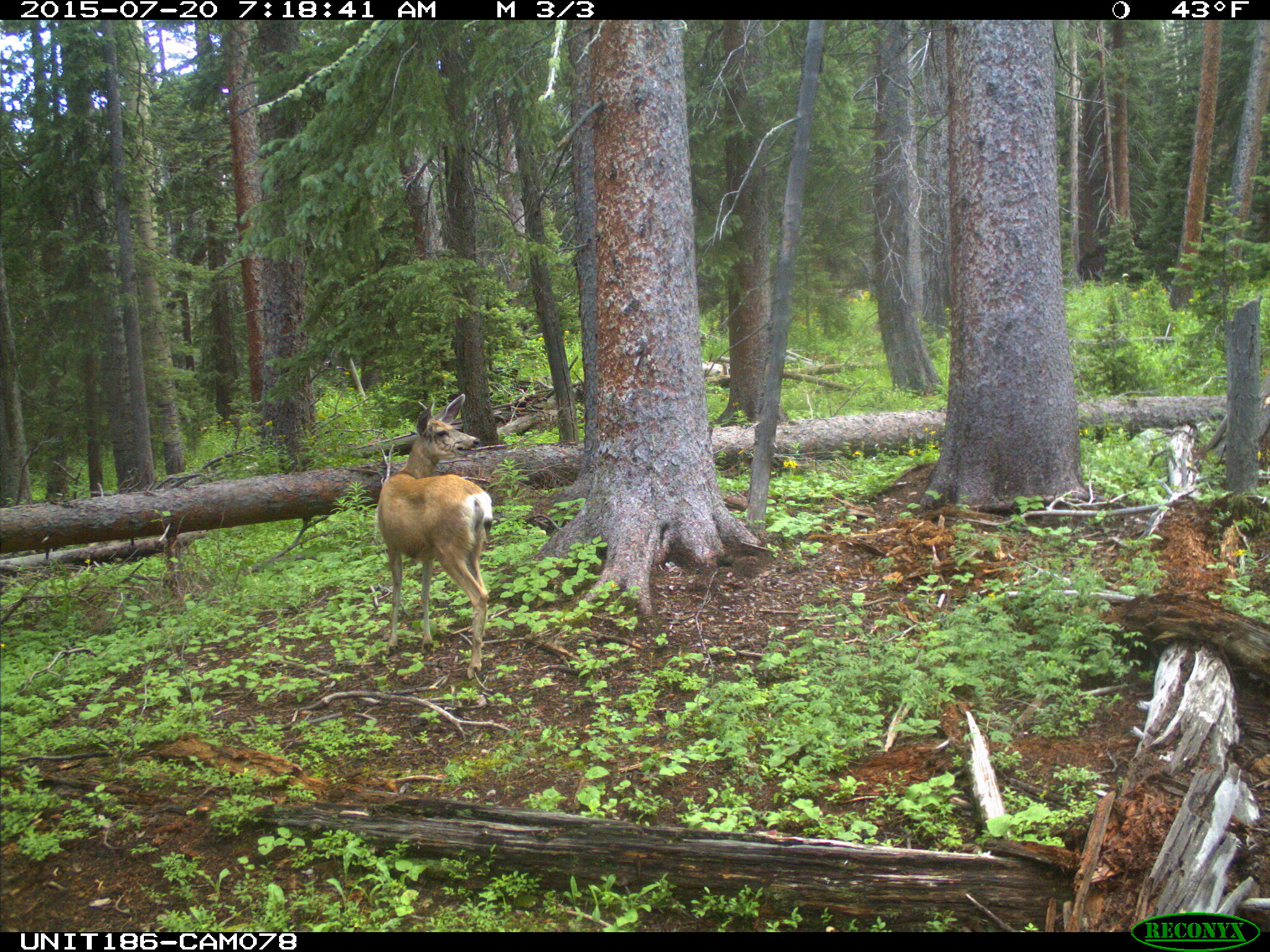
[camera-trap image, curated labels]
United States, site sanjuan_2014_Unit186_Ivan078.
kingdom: Animalia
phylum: Chordata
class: Mammalia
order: Artiodactyla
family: Cervidae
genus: Odocoileus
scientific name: Odocoileus hemionus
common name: mule deer